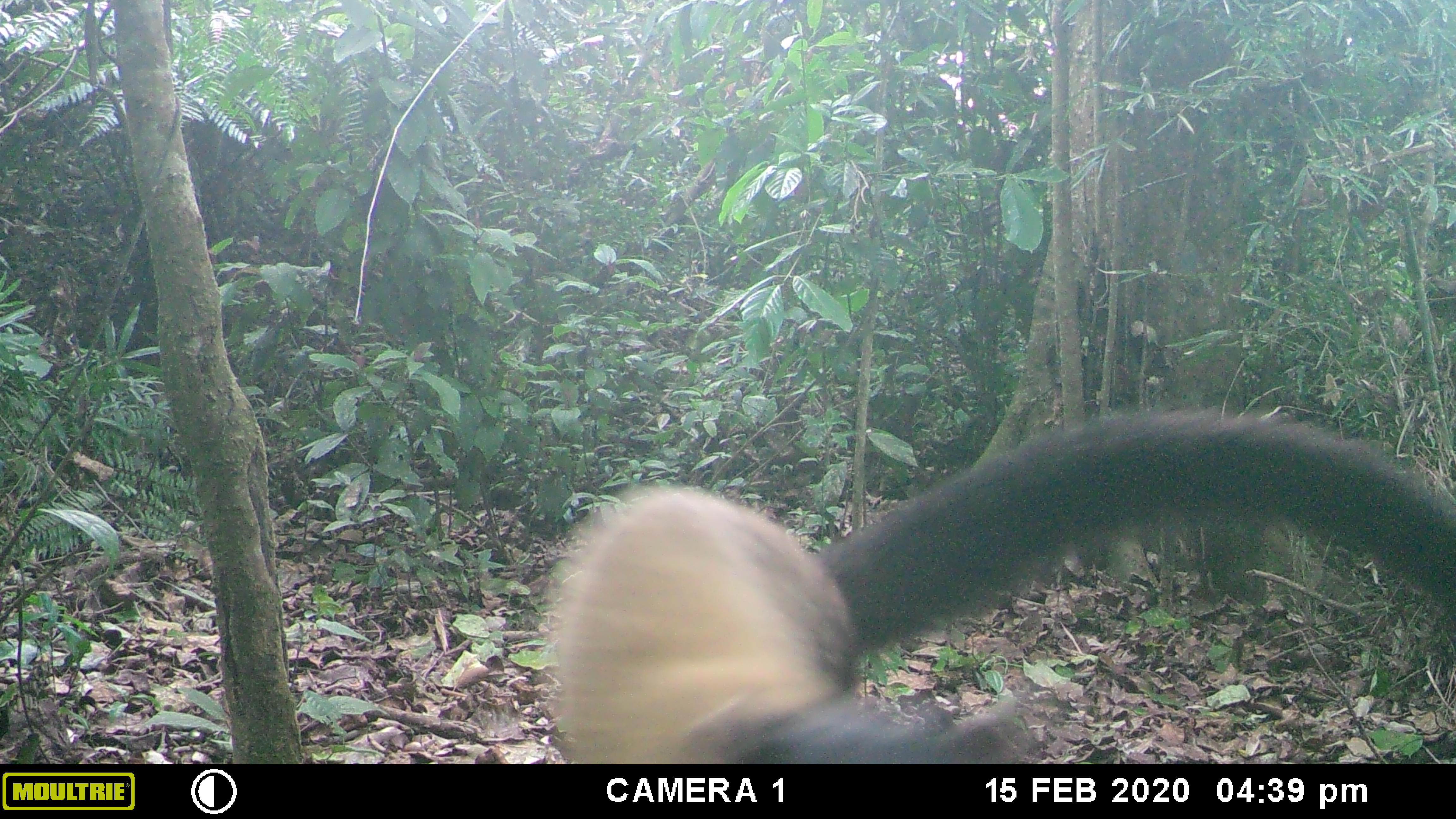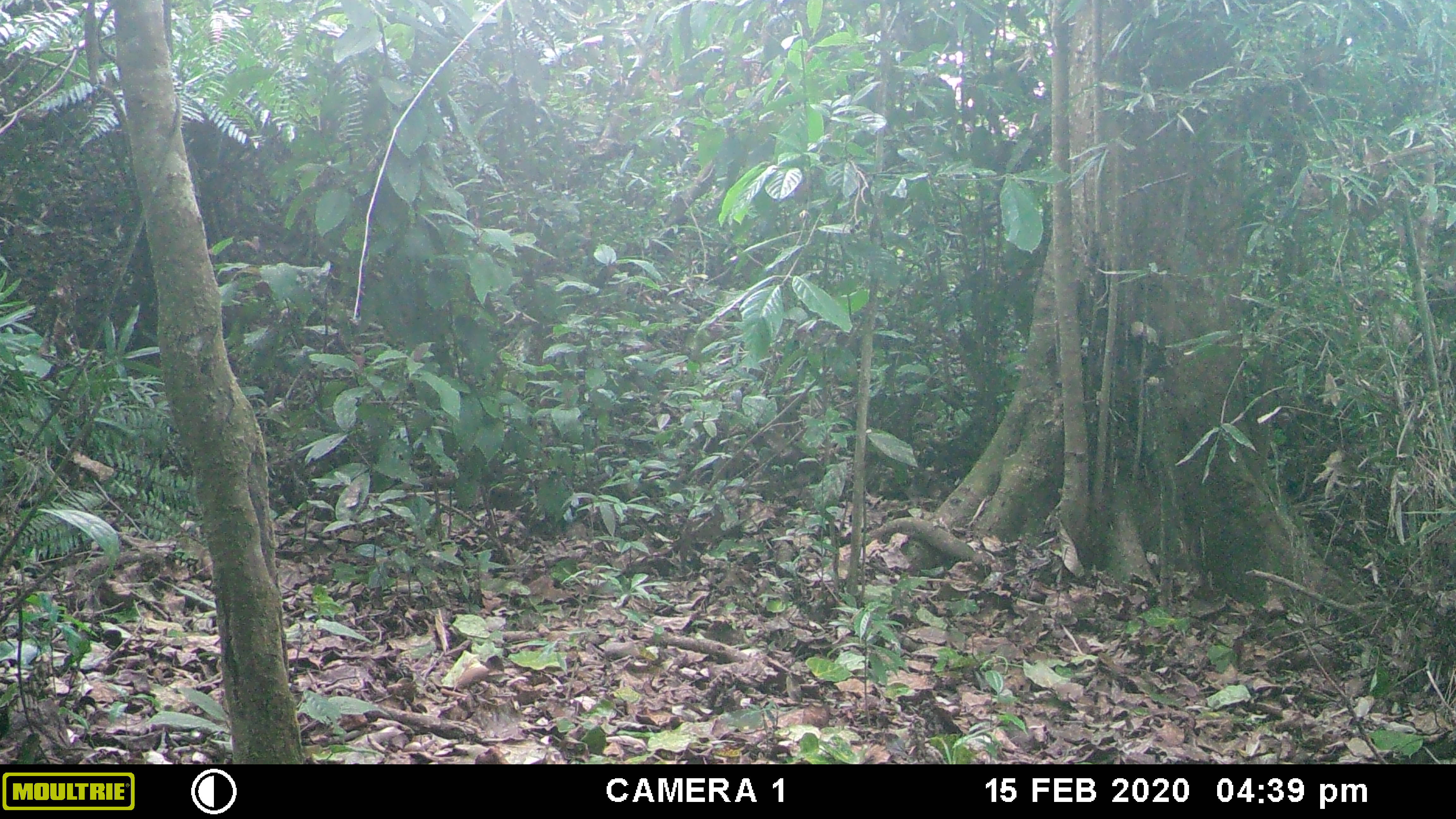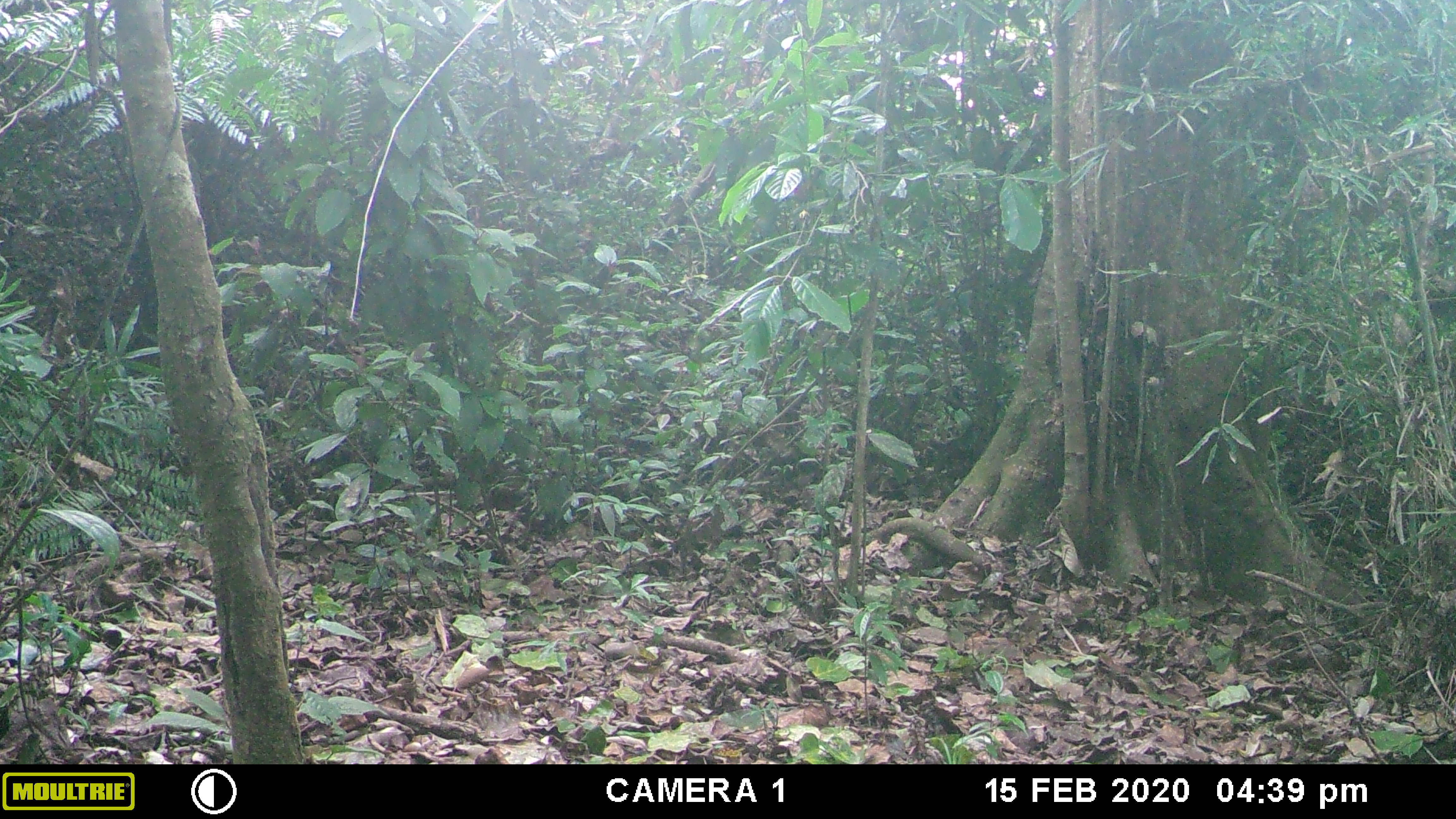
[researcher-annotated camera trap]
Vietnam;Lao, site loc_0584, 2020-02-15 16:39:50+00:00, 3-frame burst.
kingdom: Animalia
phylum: Chordata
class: Mammalia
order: Carnivora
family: Mustelidae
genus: Martes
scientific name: Martes flavigula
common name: yellow-throated marten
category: yellow throated marten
Yellow throated marten (yellow-throated marten) (Martes flavigula). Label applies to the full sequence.